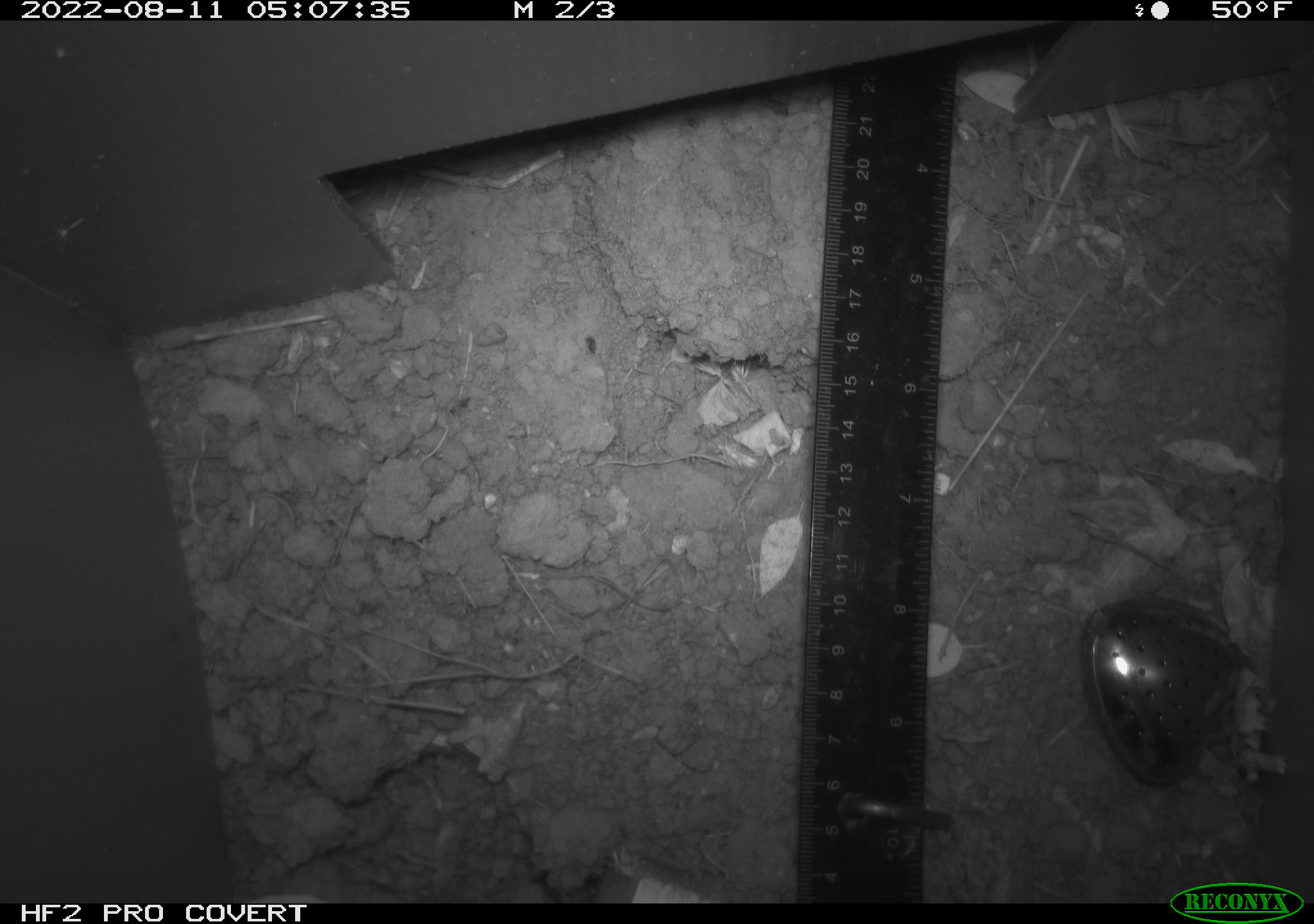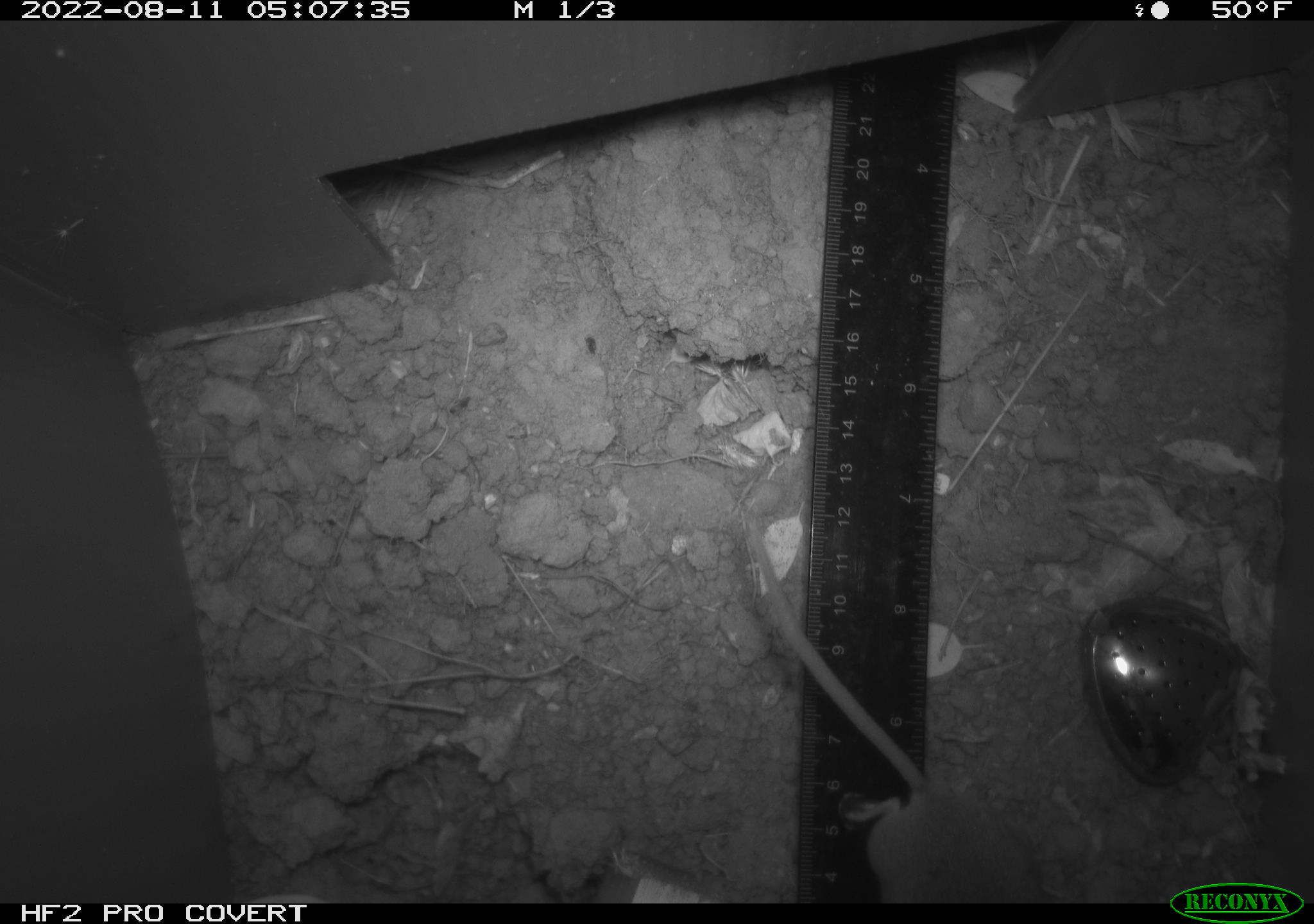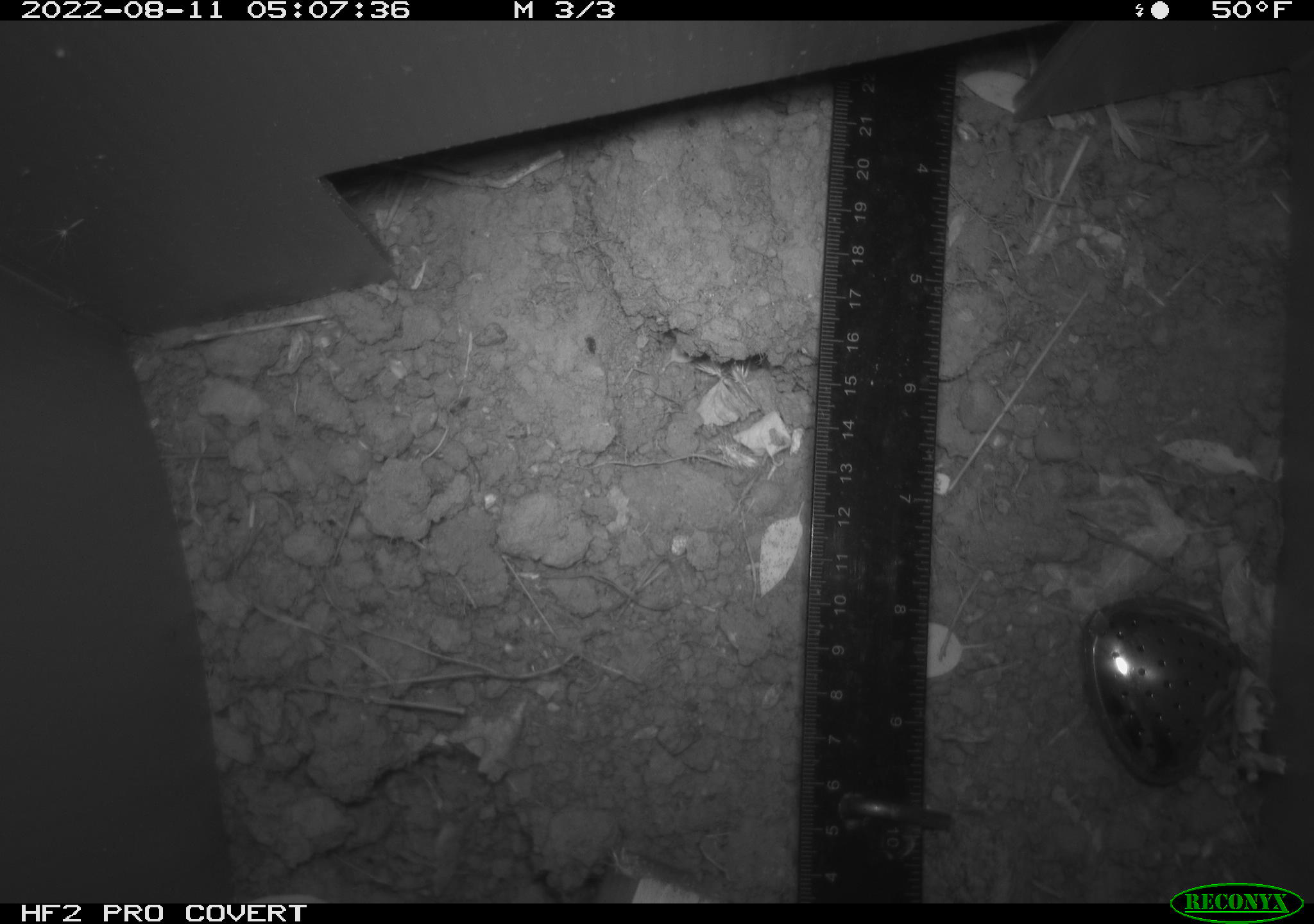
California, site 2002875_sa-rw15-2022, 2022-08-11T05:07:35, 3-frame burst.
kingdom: Animalia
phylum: Chordata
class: Mammalia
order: Rodentia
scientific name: Rodentia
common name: rodent